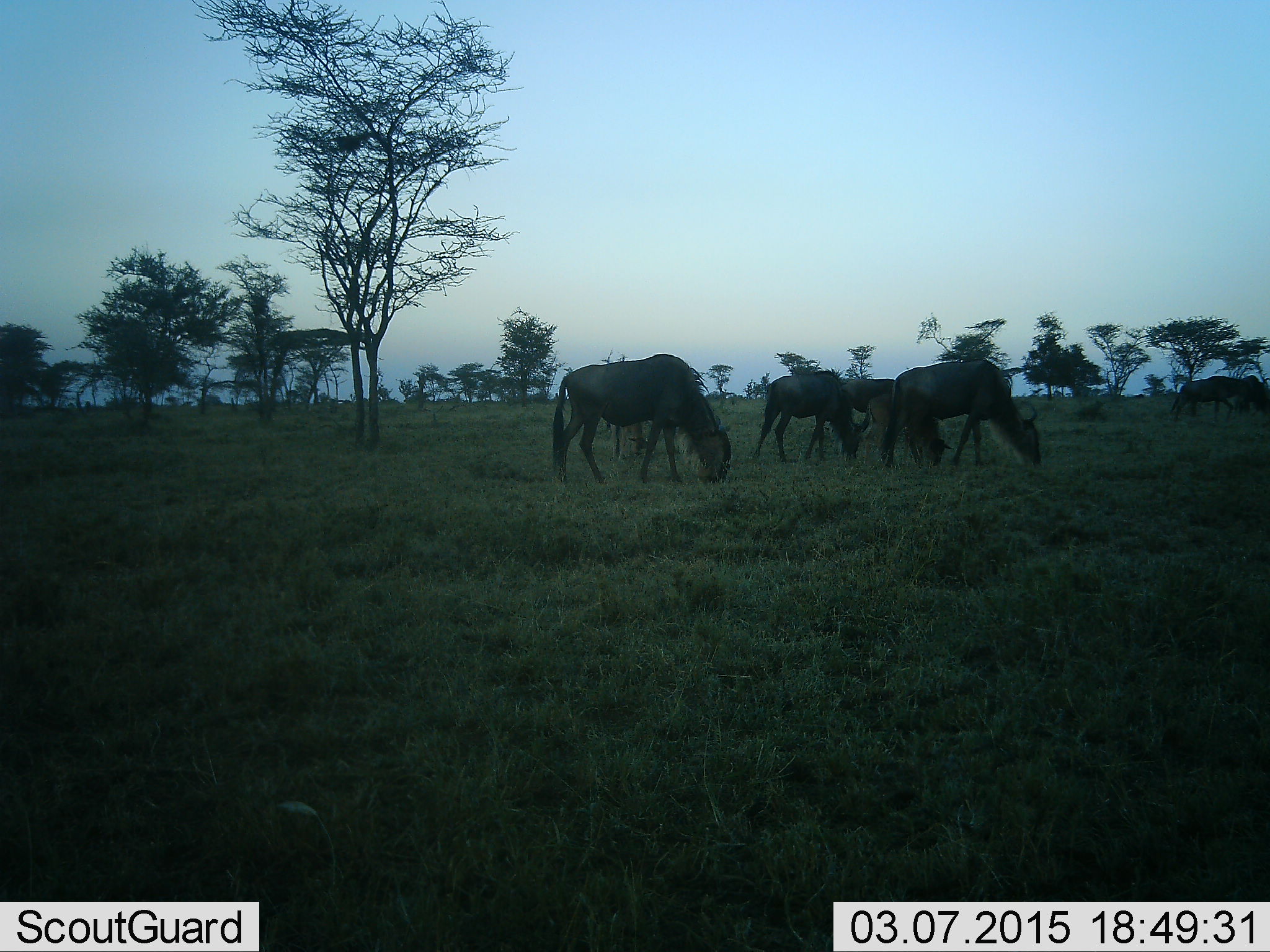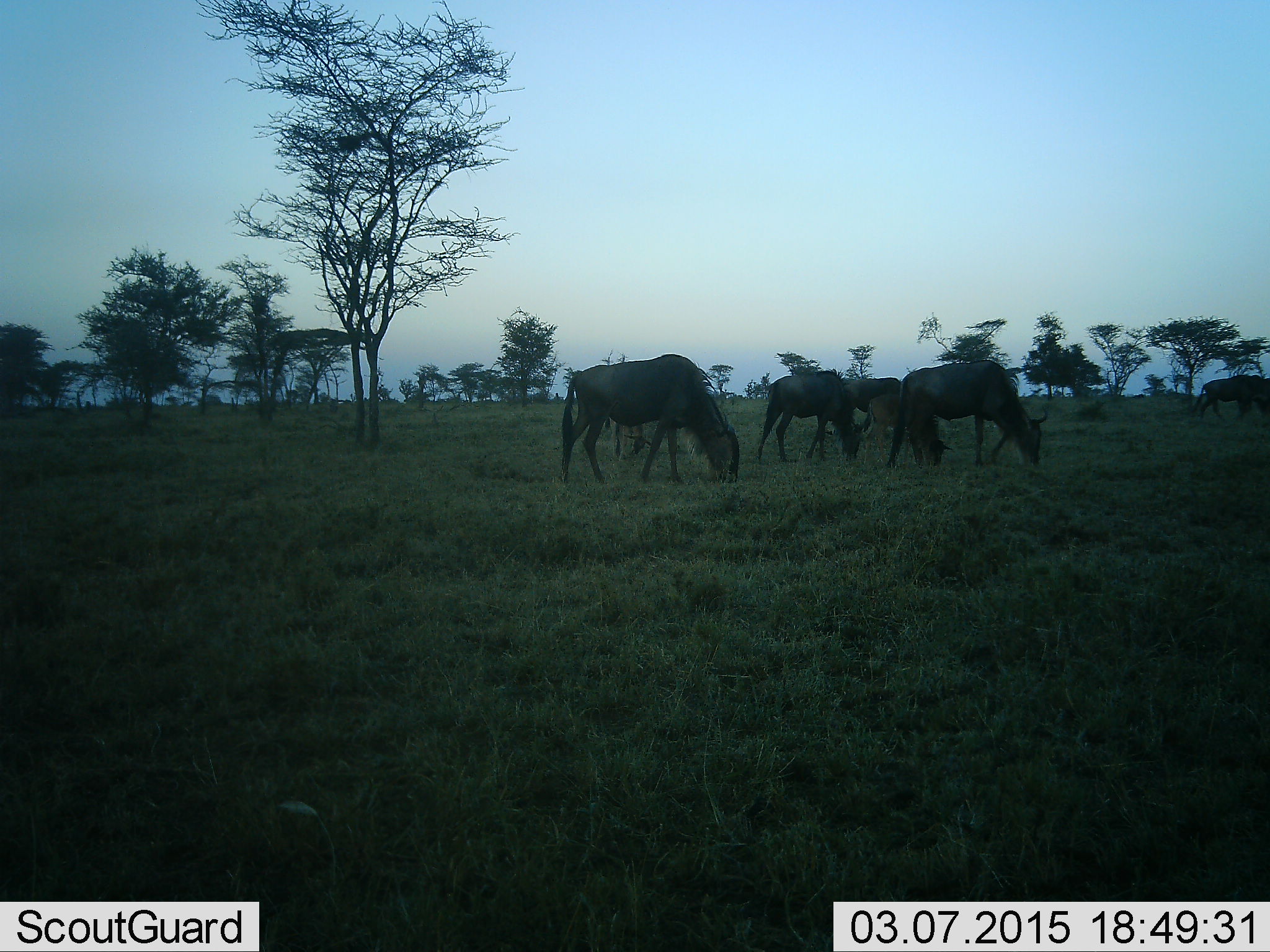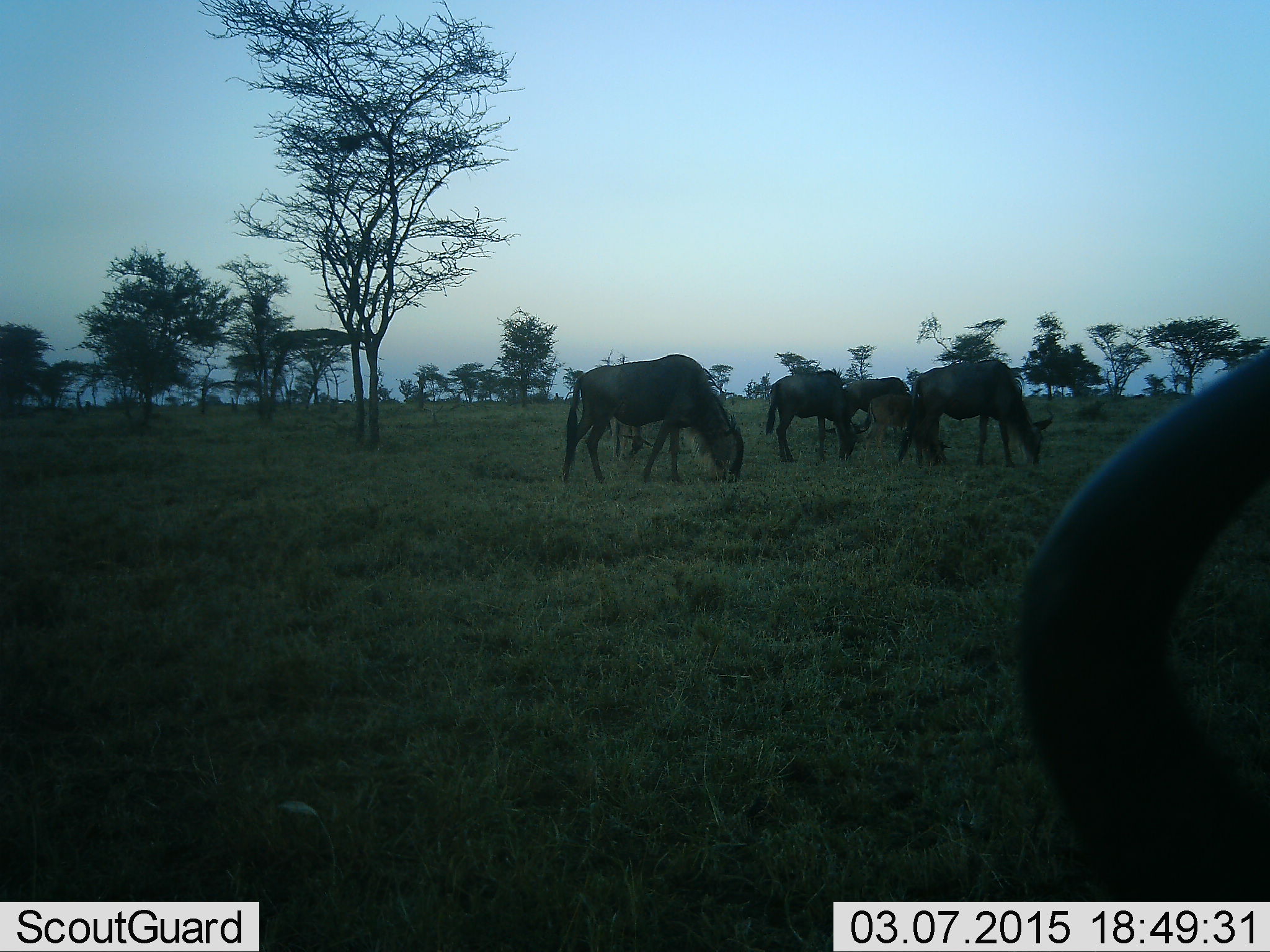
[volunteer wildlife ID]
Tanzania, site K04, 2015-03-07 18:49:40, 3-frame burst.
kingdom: Animalia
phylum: Chordata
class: Mammalia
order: Artiodactyla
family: Bovidae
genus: Connochaetes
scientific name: Connochaetes taurinus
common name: blue wildebeest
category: wildebeest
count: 6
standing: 10%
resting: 0%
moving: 0%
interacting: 0%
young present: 30%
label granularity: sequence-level